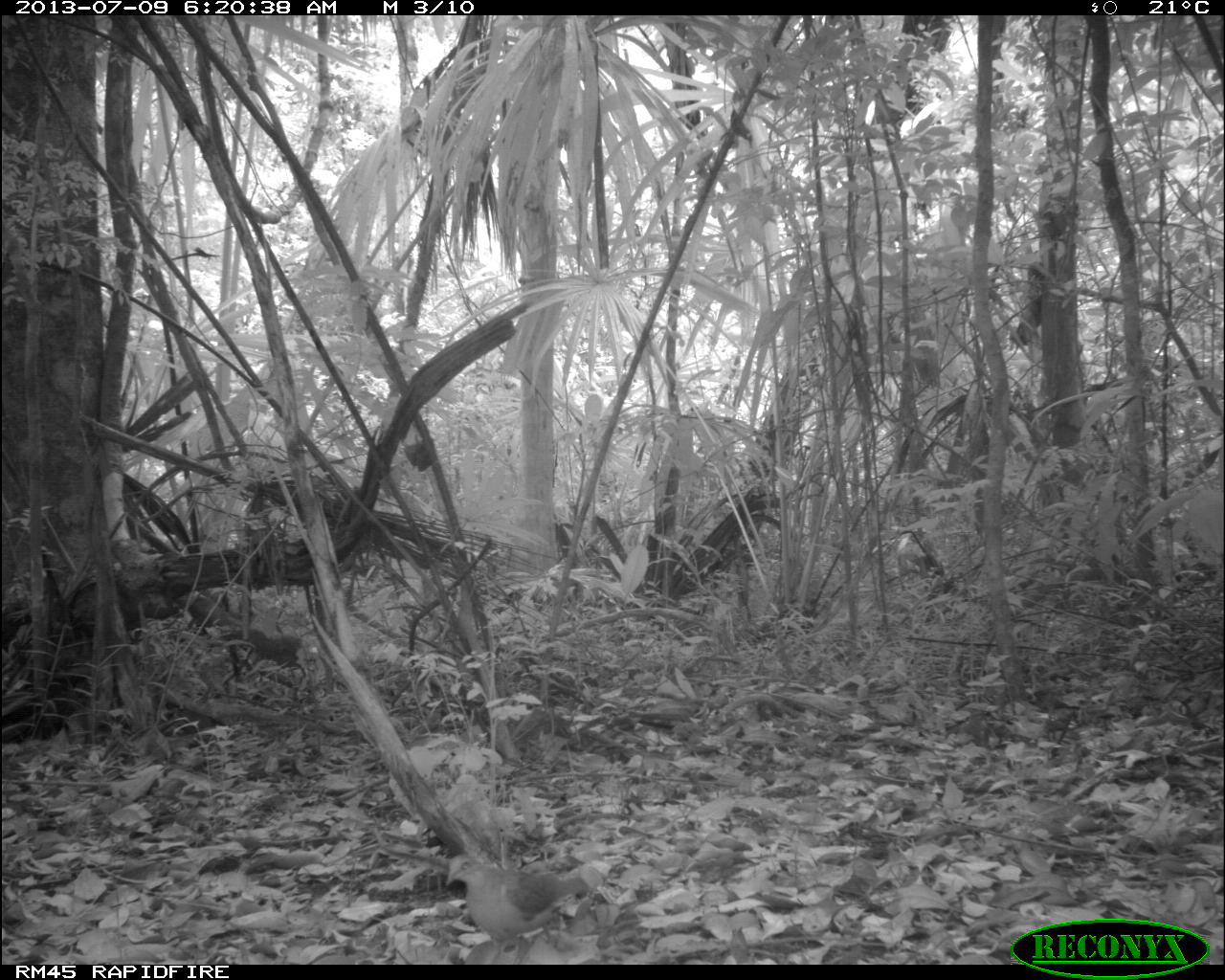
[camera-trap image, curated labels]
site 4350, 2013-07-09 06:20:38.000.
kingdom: Animalia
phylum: Chordata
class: Aves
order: Columbiformes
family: Columbidae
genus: Geotrygon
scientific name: Geotrygon montana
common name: ruddy quail-dove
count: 1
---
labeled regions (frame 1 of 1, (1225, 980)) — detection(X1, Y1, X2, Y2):
geotrygon montana: detection(442, 852, 589, 959)